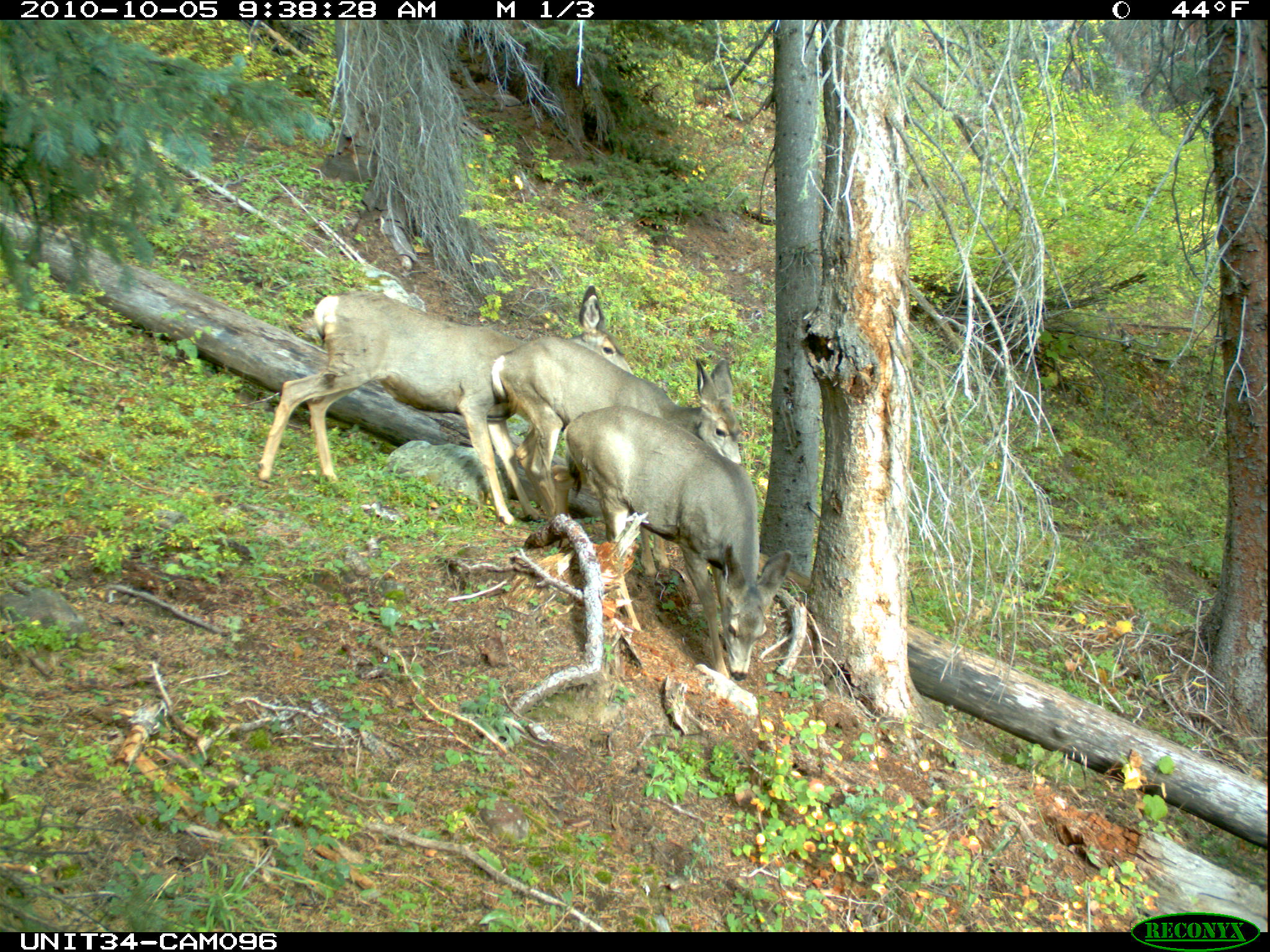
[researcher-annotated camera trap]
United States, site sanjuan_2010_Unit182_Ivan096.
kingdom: Animalia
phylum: Chordata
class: Mammalia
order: Artiodactyla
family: Cervidae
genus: Odocoileus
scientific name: Odocoileus hemionus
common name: mule deer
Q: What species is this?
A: Odocoileus hemionus (mule deer).